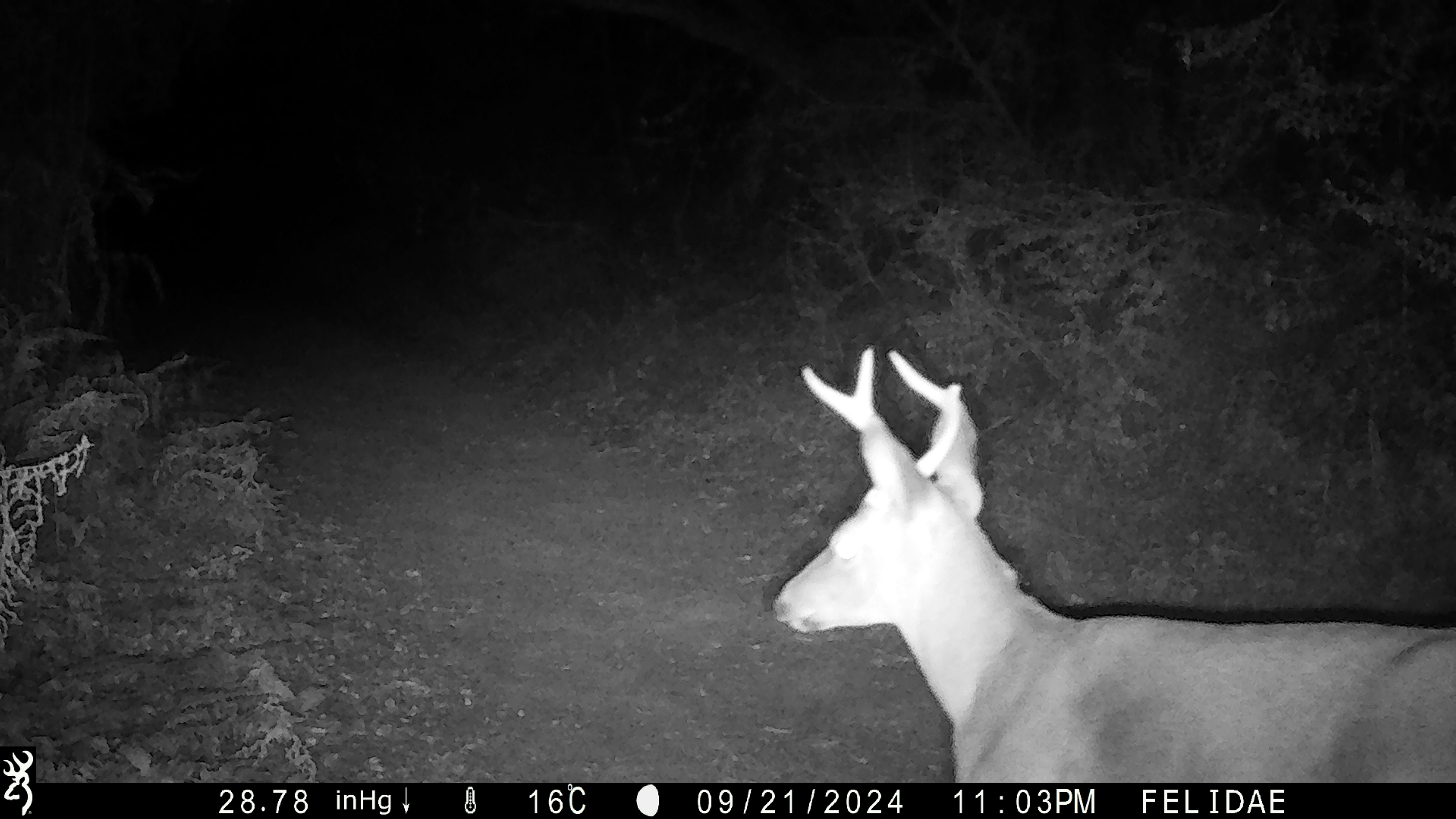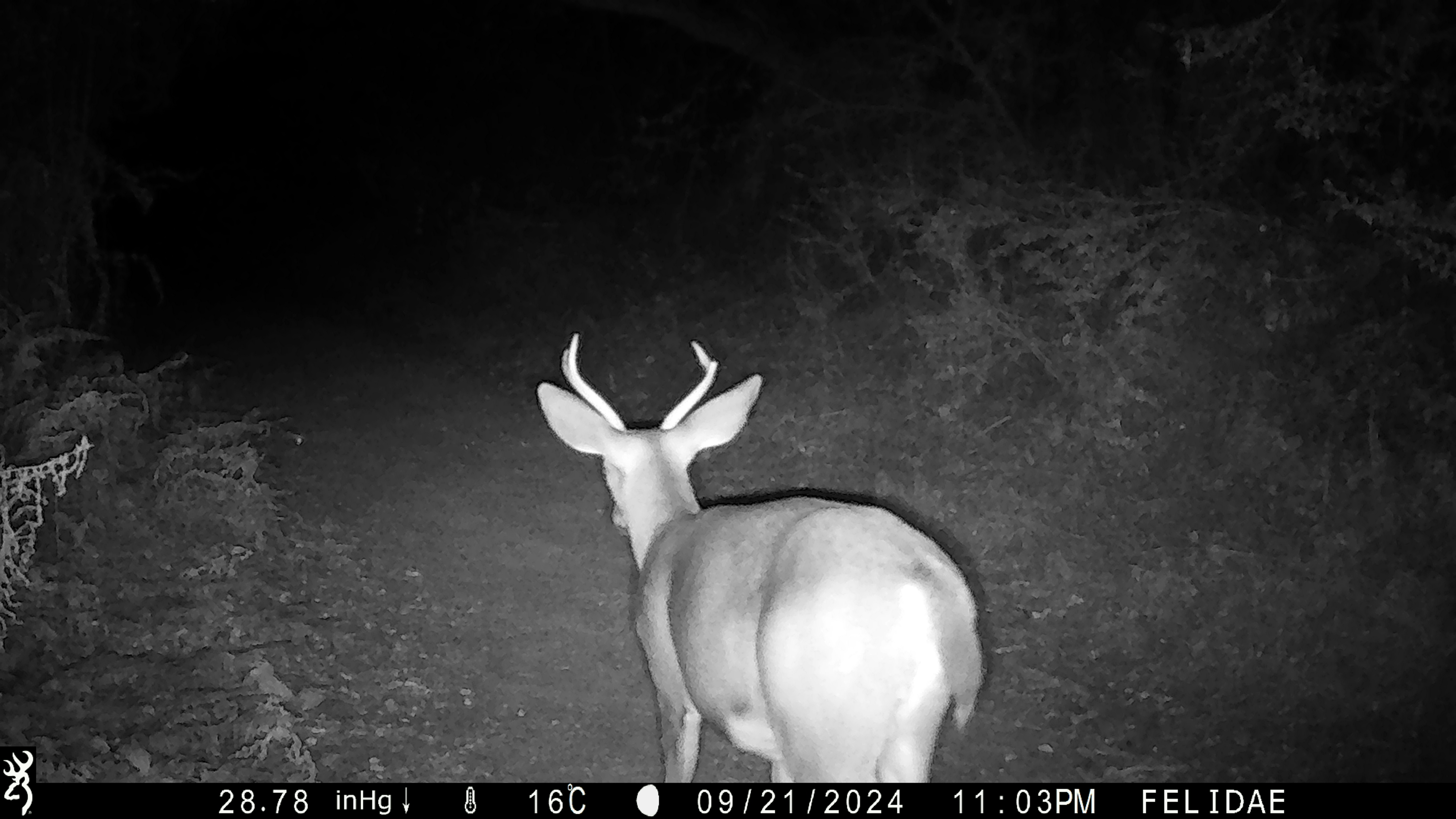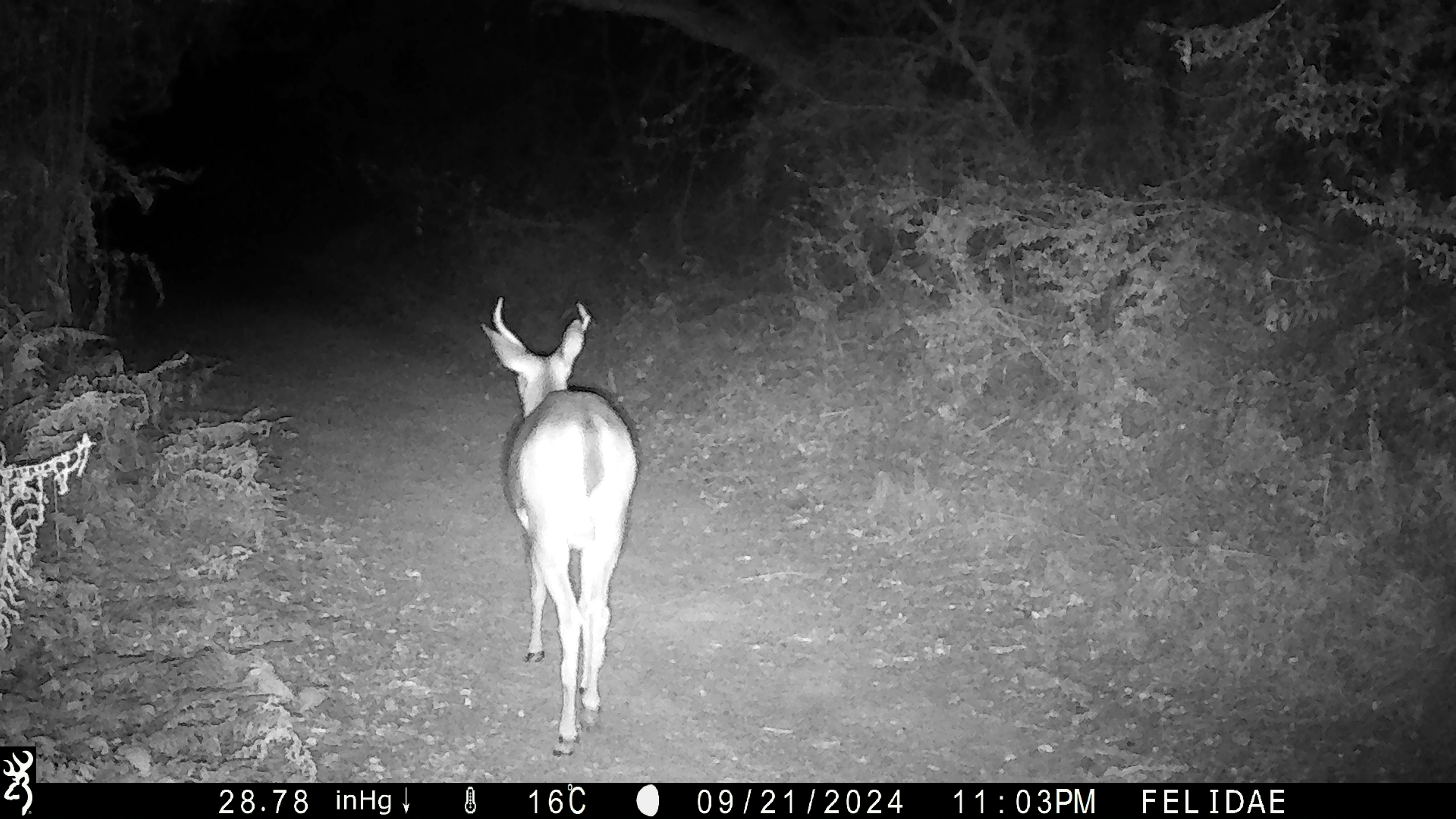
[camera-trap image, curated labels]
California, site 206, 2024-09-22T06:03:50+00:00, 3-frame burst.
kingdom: Animalia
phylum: Chordata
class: Mammalia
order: Artiodactyla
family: Cervidae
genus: Odocoileus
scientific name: Odocoileus hemionus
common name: mule deer